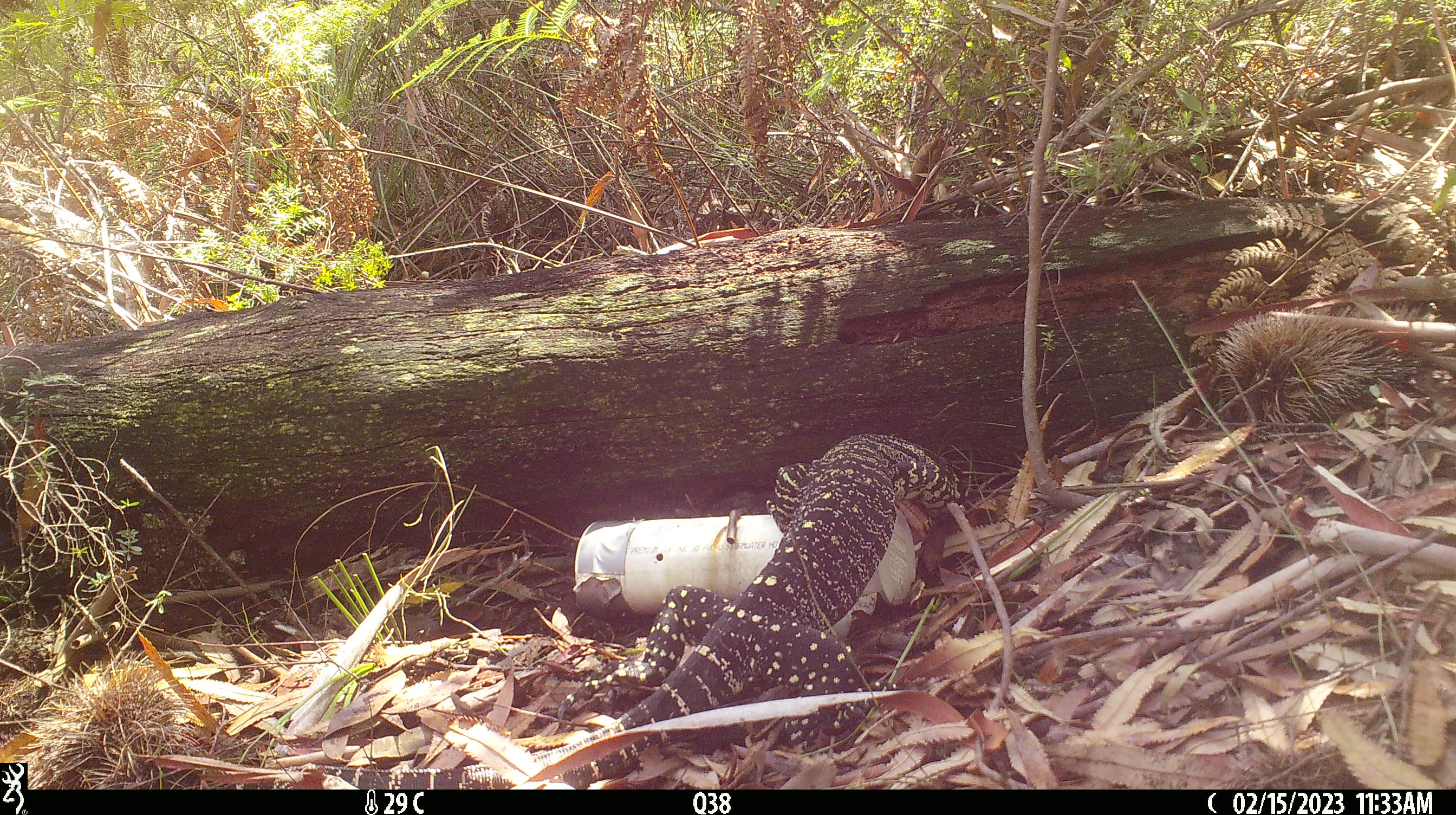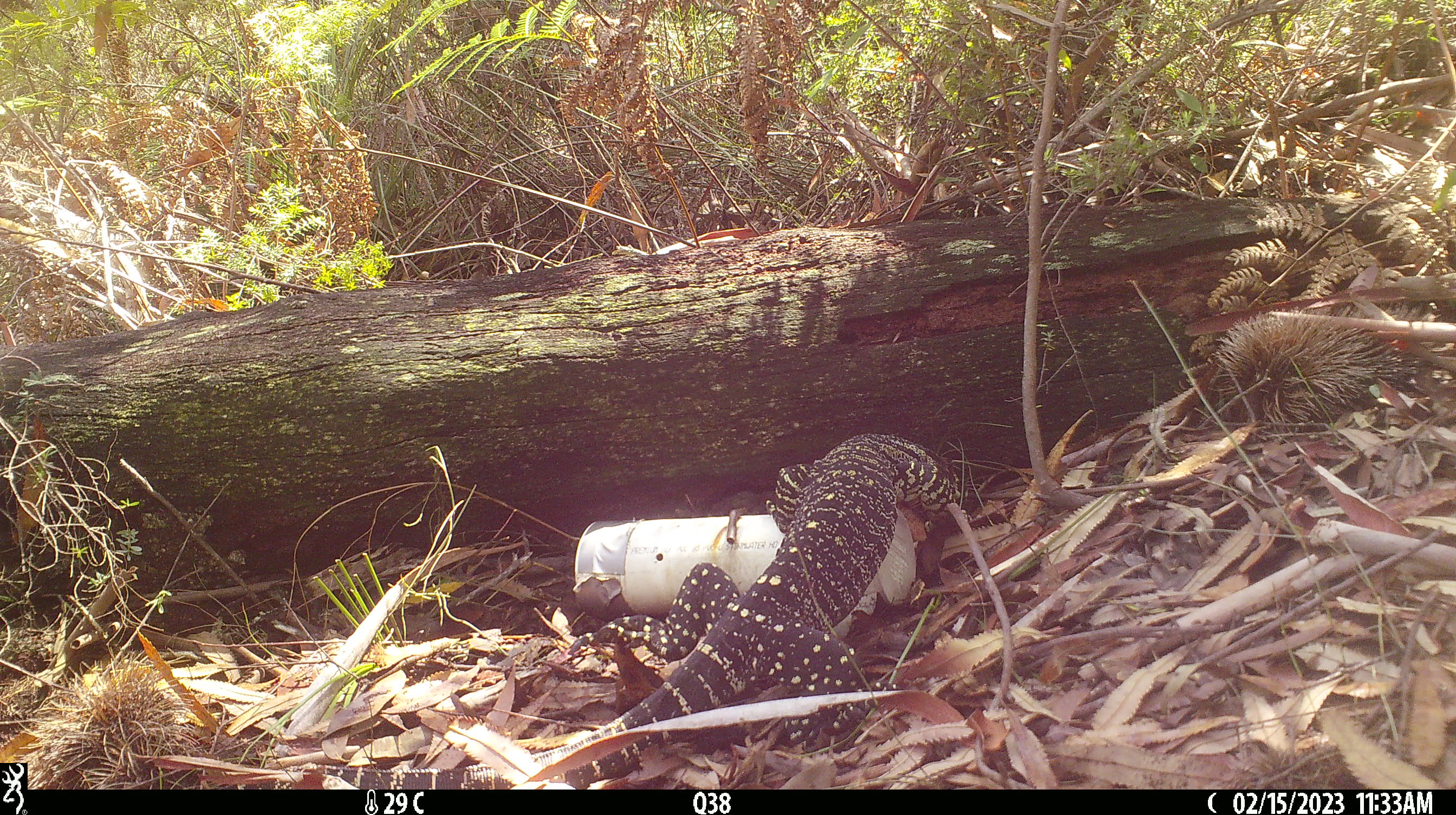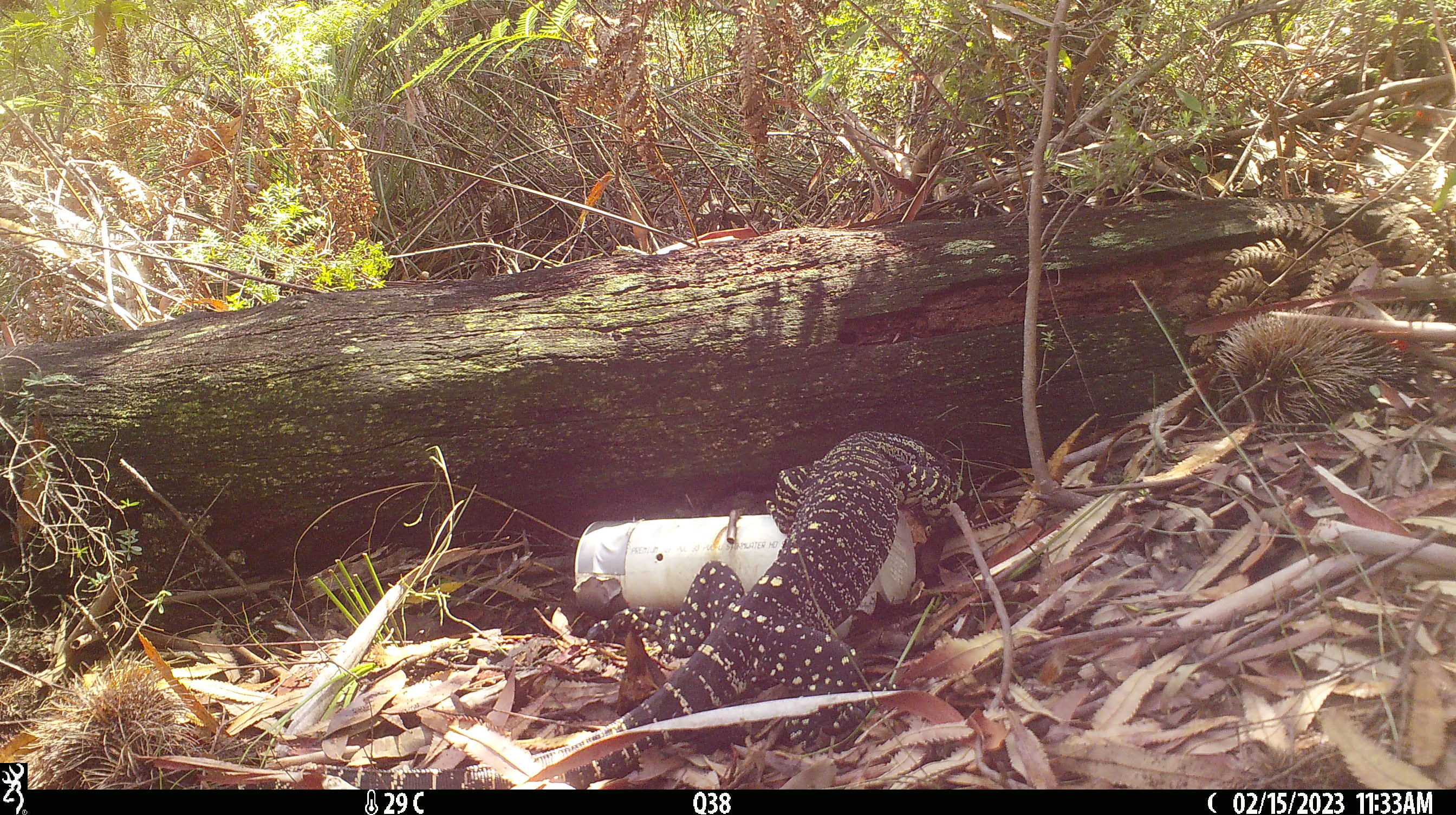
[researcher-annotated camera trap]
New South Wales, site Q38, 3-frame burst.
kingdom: Animalia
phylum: Chordata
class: Reptilia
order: Squamata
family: Varanidae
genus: Varanus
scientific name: Varanus varius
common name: lace monitor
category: goanna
Goanna (lace monitor) (Varanus varius).